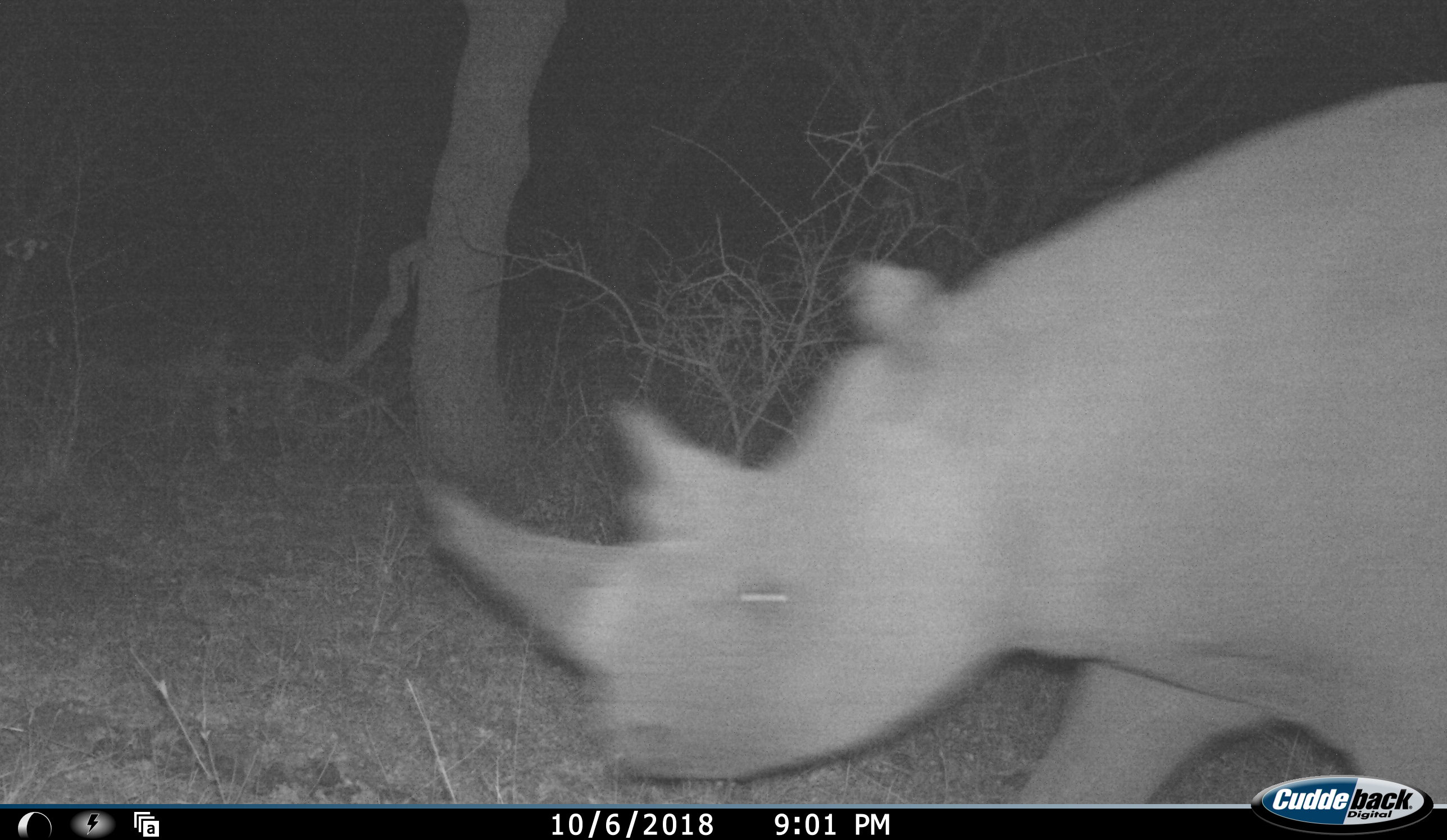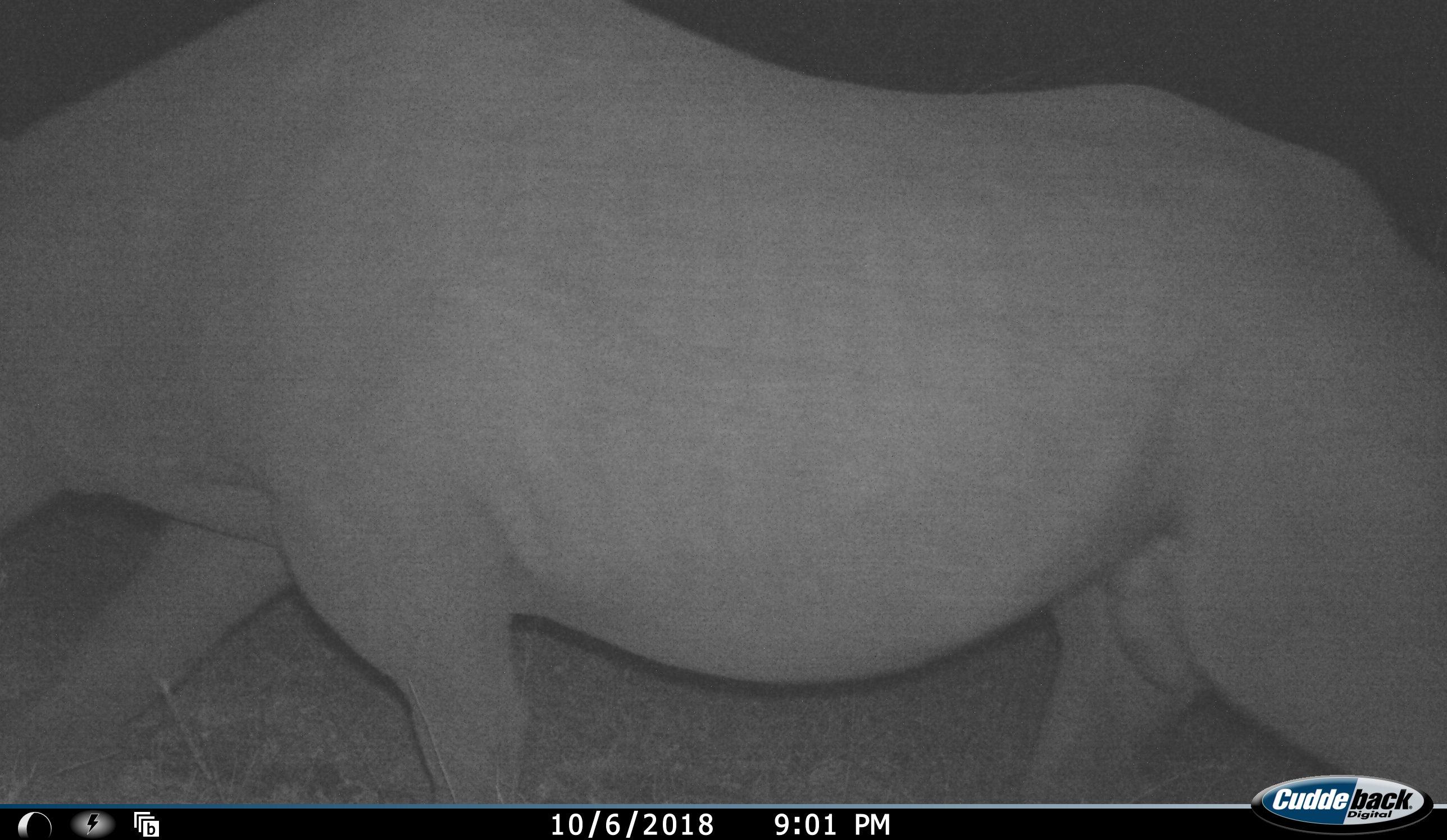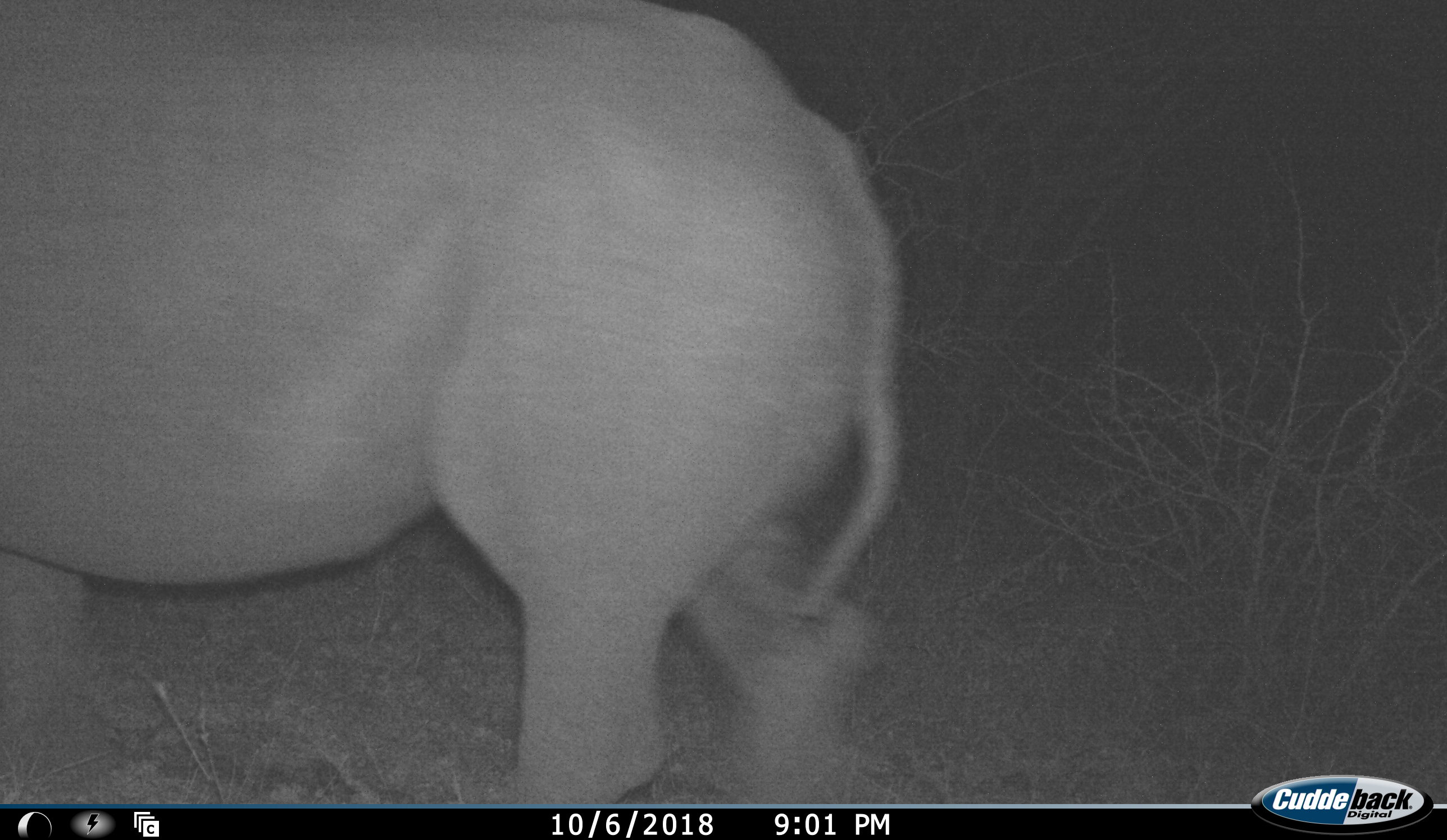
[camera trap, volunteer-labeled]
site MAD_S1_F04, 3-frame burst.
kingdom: Animalia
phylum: Chordata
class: Mammalia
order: Perissodactyla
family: Rhinocerotidae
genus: Diceros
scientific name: Diceros bicornis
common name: black rhinoceros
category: rhinocerosblack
Rhinocerosblack (black rhinoceros) (Diceros bicornis), count 1. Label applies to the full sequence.